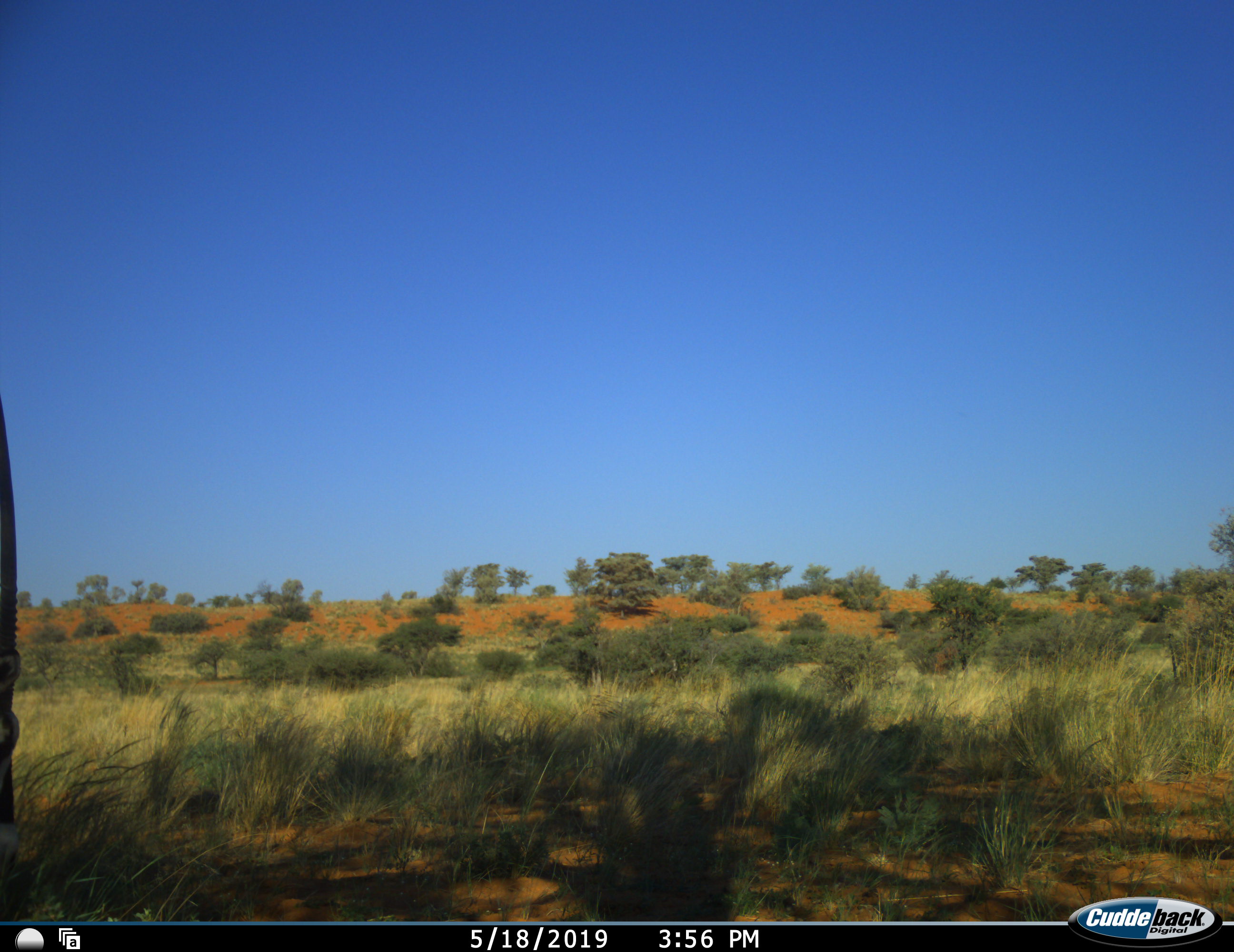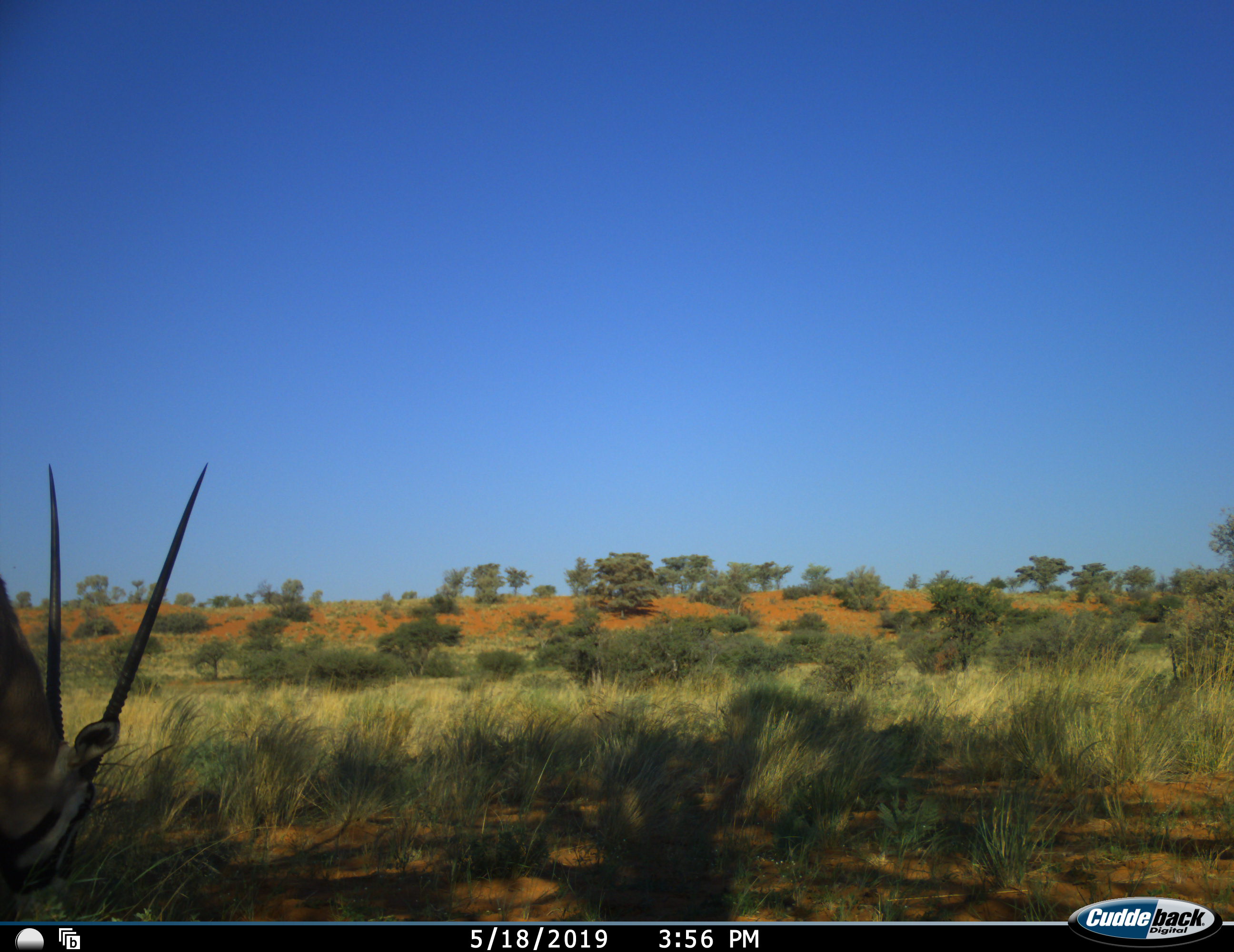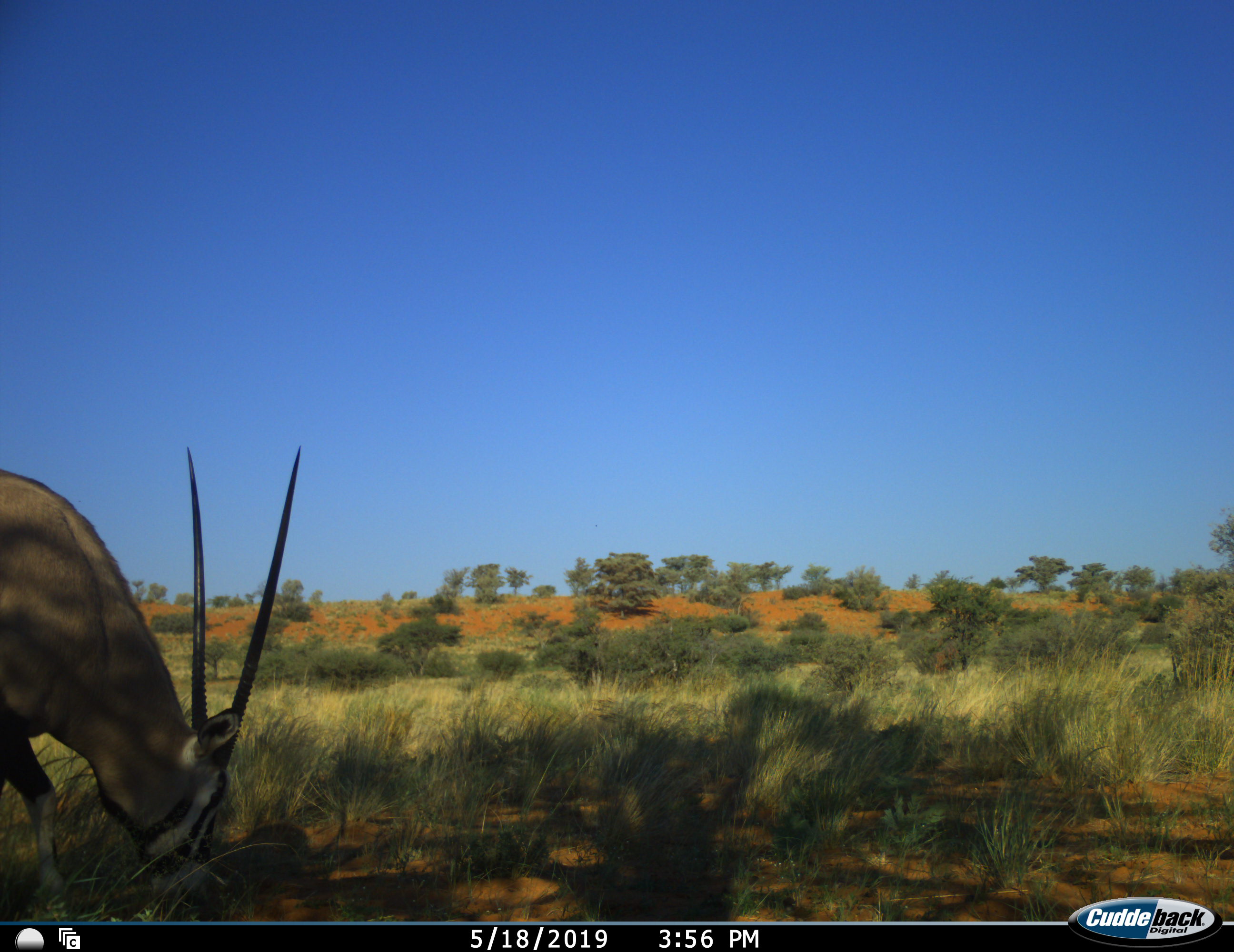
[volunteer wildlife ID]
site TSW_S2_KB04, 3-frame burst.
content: unidentified animal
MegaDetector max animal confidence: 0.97